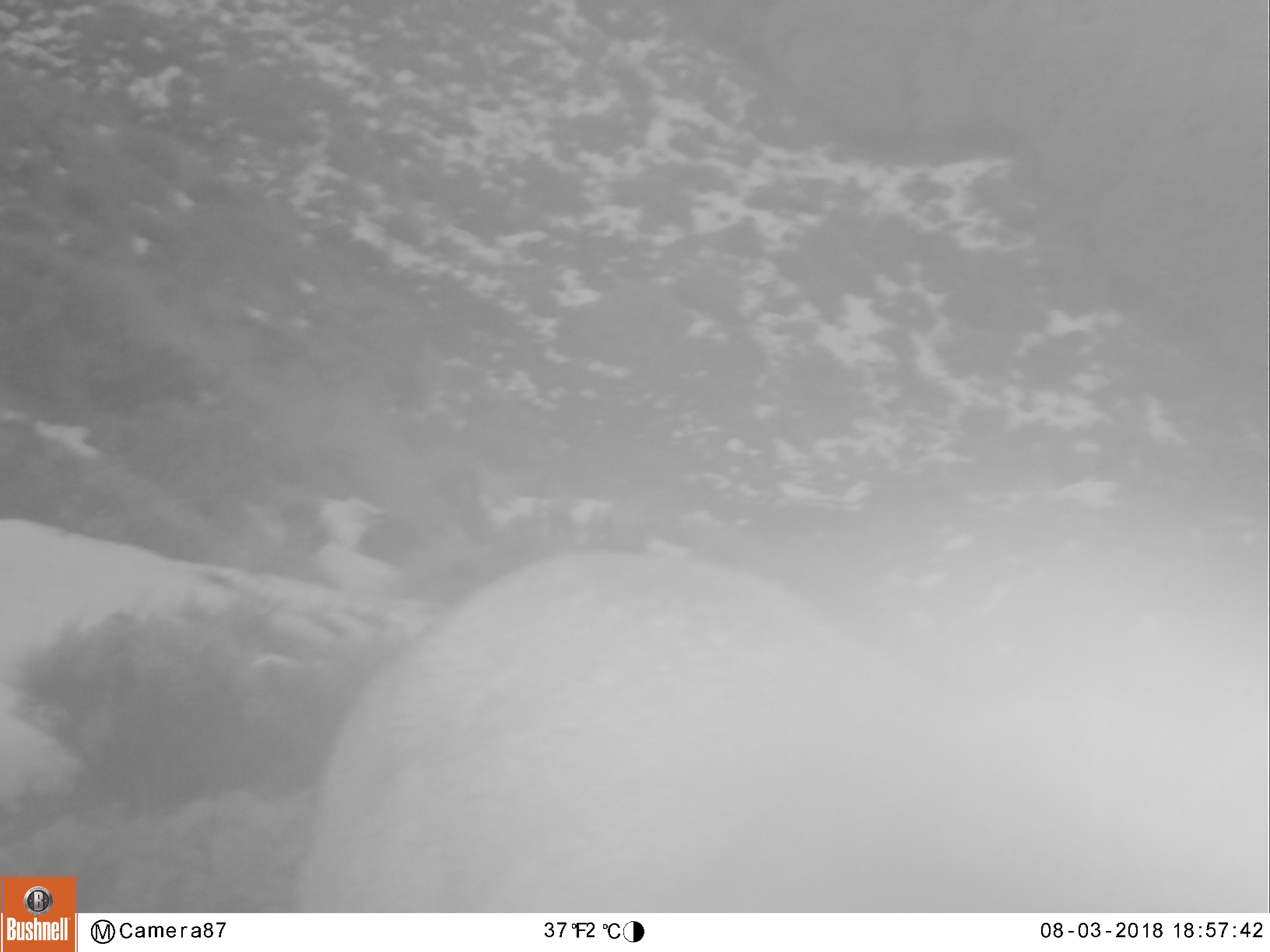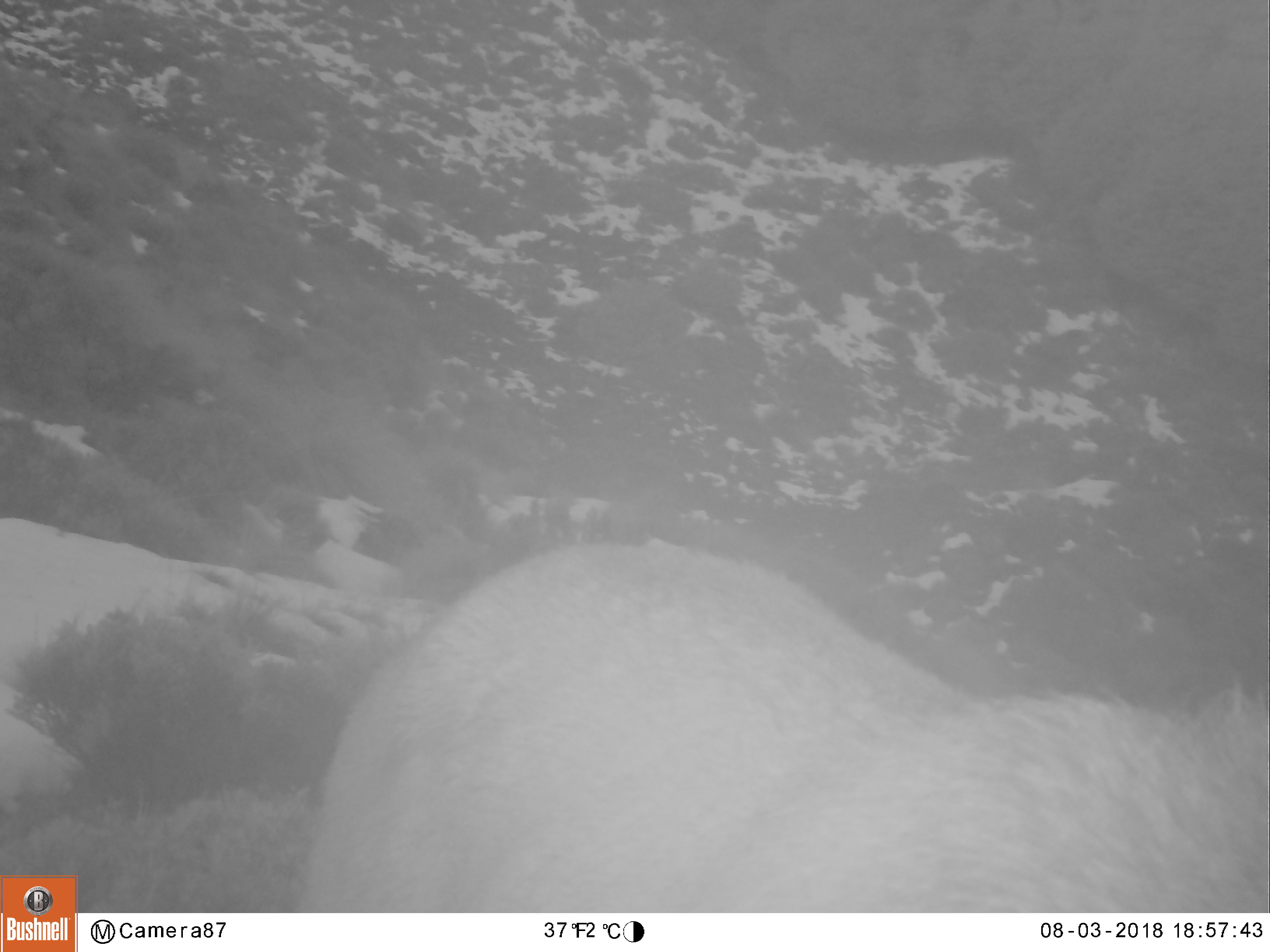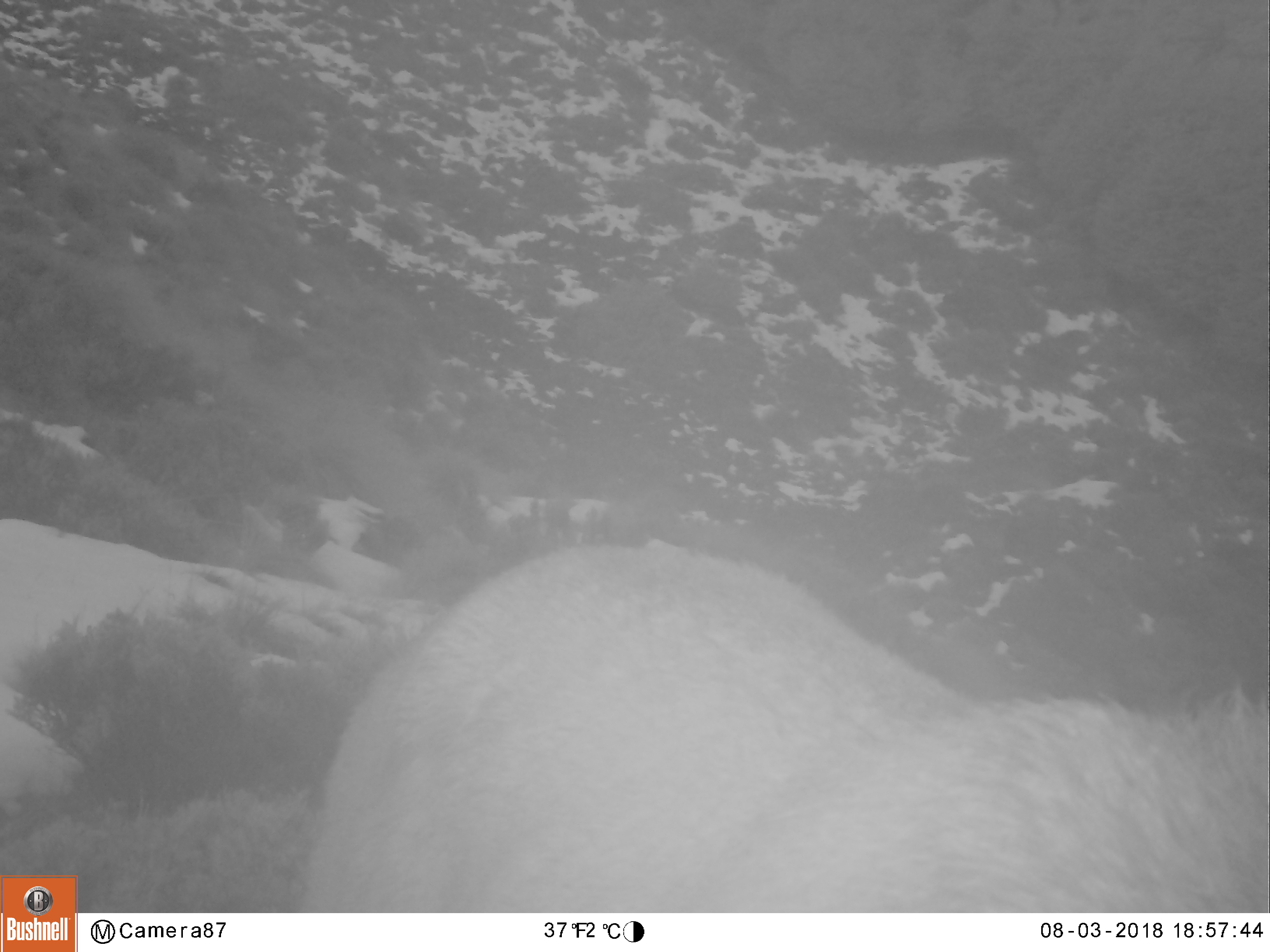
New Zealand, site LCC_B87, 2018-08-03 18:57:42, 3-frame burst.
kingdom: Animalia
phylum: Chordata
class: Mammalia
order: Artiodactyla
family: Cervidae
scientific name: Cervidae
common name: deer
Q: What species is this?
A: Deer (Cervidae).